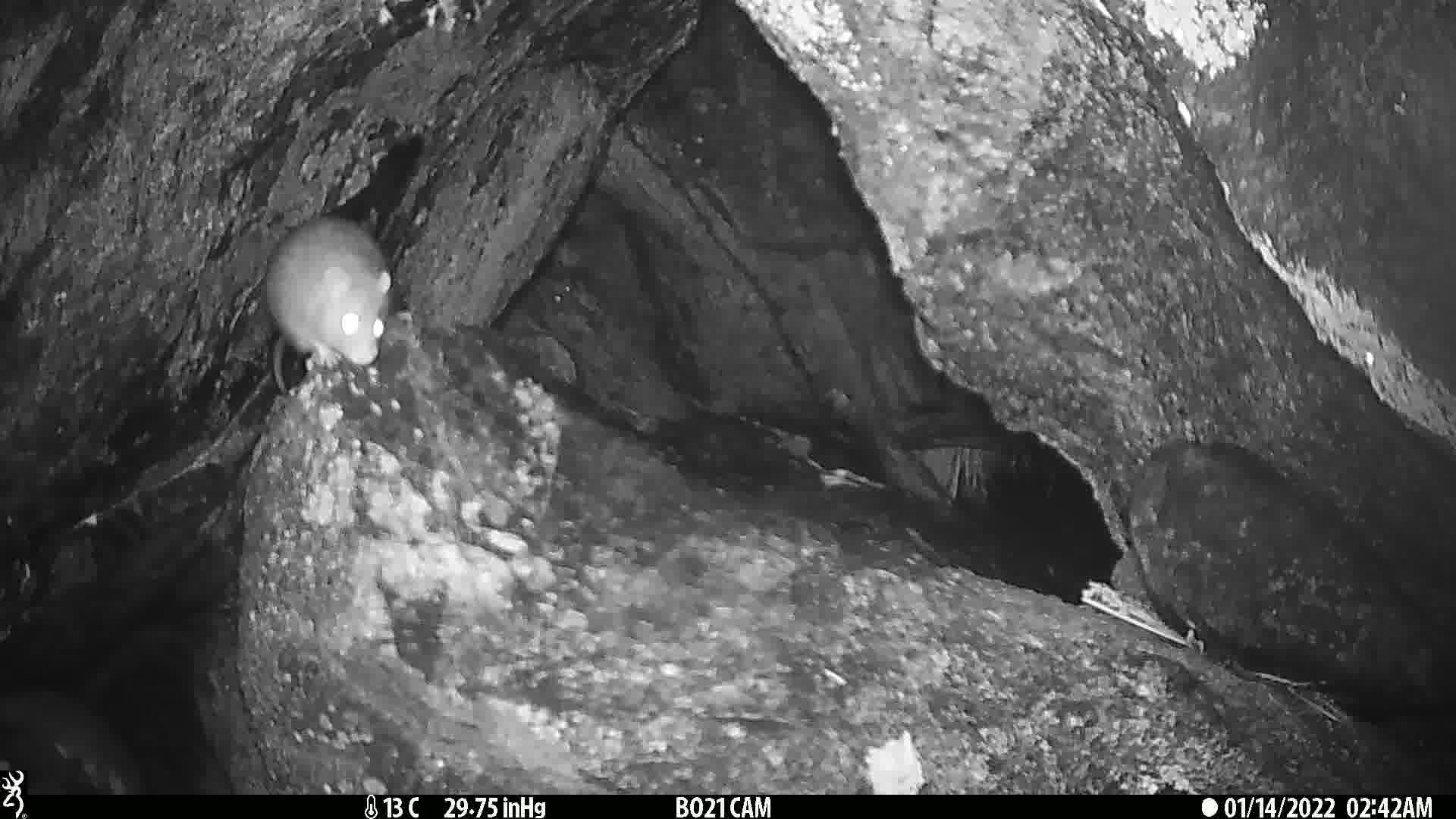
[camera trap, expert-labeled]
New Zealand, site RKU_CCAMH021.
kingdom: Animalia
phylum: Chordata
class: Mammalia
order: Rodentia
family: Muridae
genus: Rattus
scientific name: Rattus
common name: rat